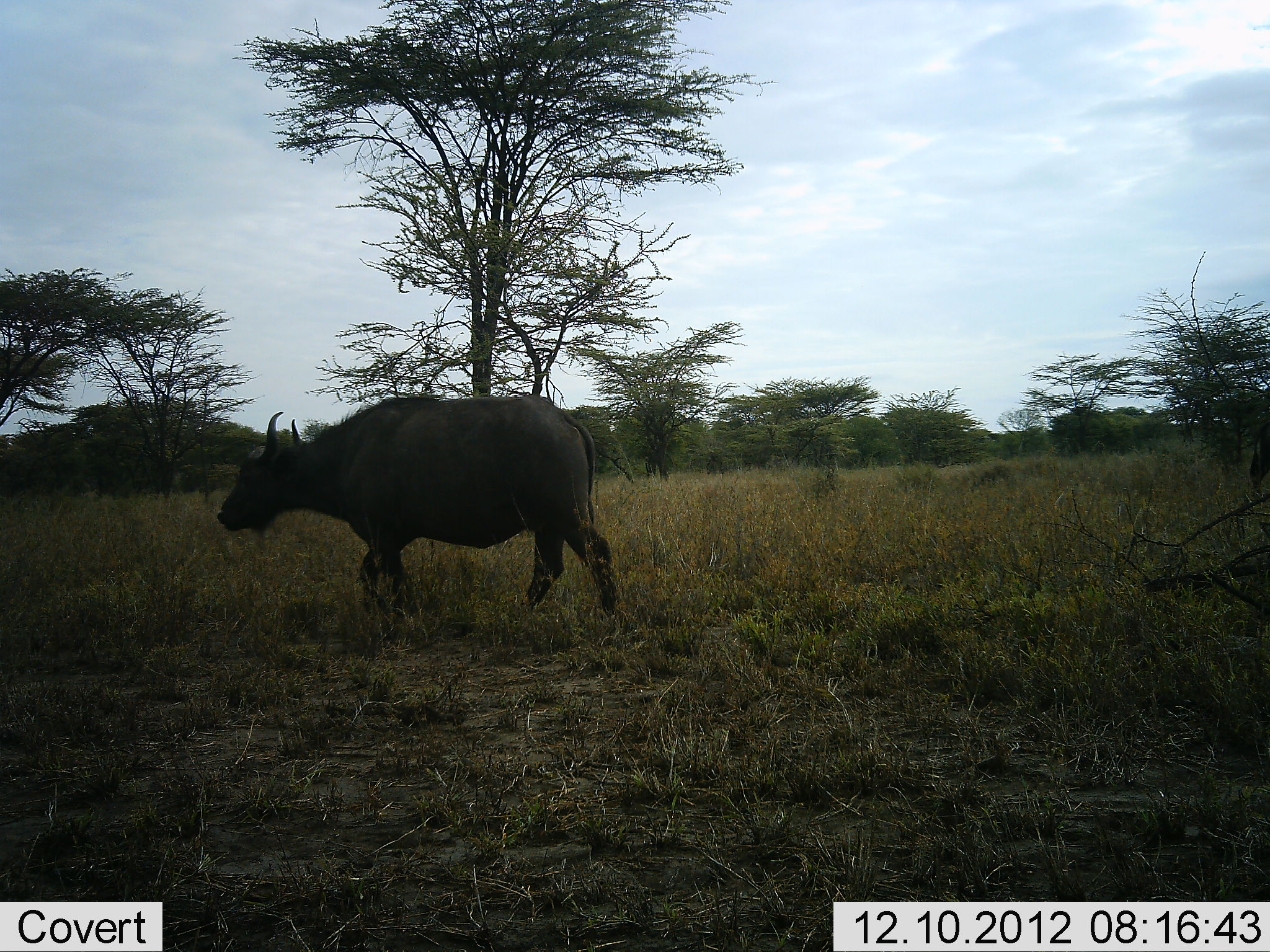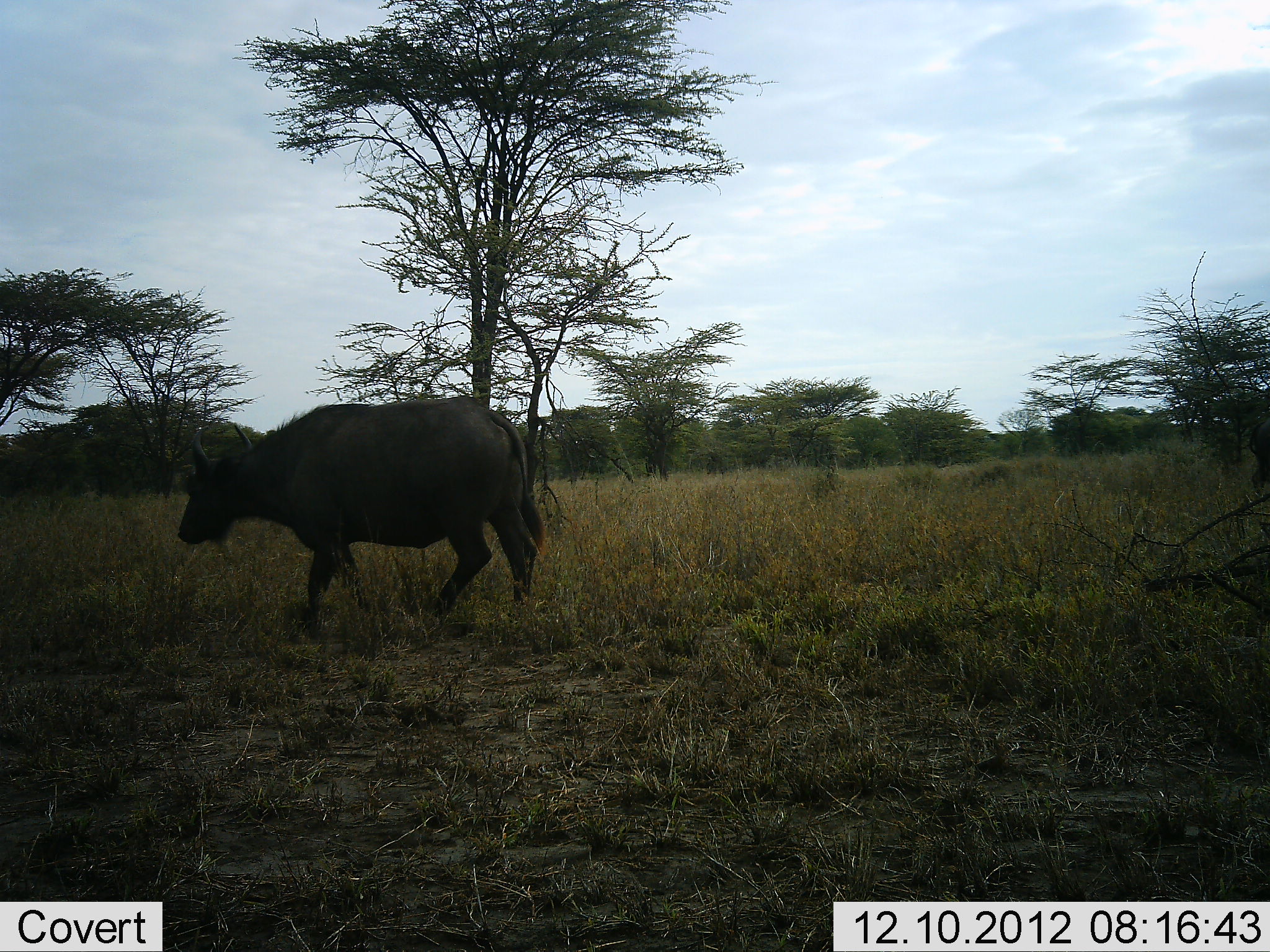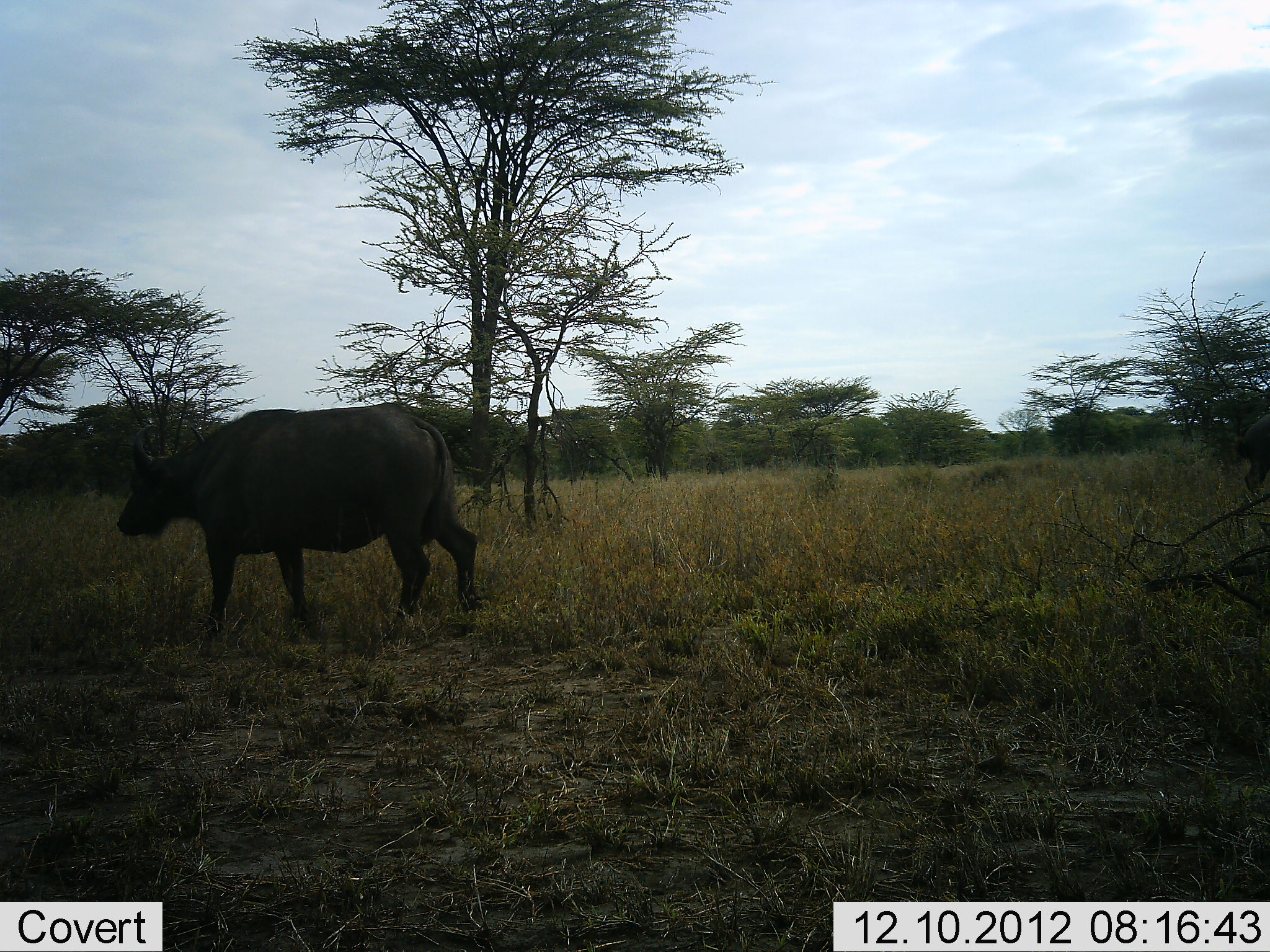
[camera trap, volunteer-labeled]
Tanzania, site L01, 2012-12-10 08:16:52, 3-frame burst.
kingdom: Animalia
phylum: Chordata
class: Mammalia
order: Artiodactyla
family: Bovidae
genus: Syncerus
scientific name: Syncerus caffer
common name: cape buffalo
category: buffalo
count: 1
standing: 4%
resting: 0%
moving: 96%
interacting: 0%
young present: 0%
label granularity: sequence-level